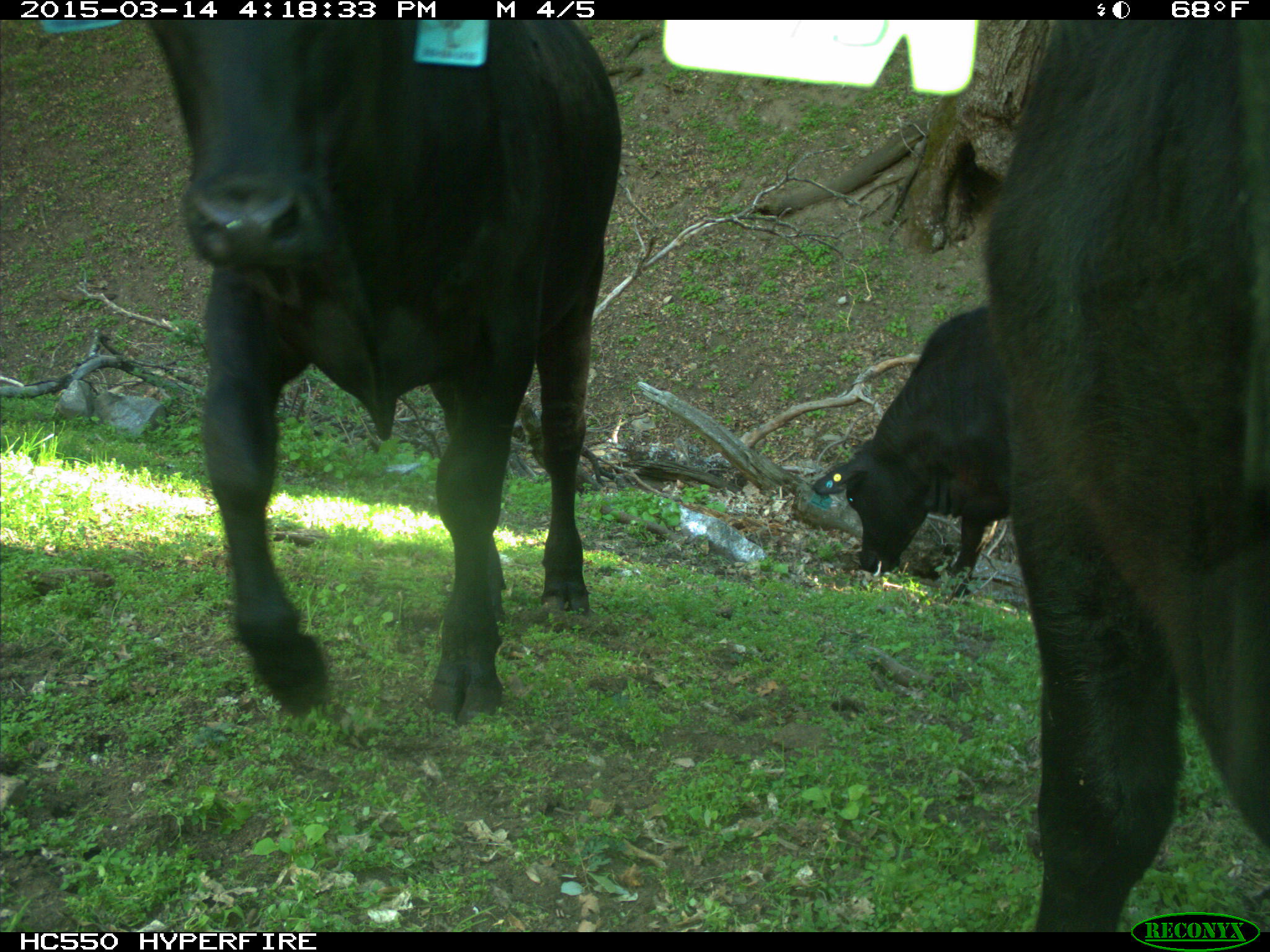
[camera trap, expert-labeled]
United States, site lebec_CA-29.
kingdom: Animalia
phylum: Chordata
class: Mammalia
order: Artiodactyla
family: Bovidae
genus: Bos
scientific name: Bos taurus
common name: domestic cow